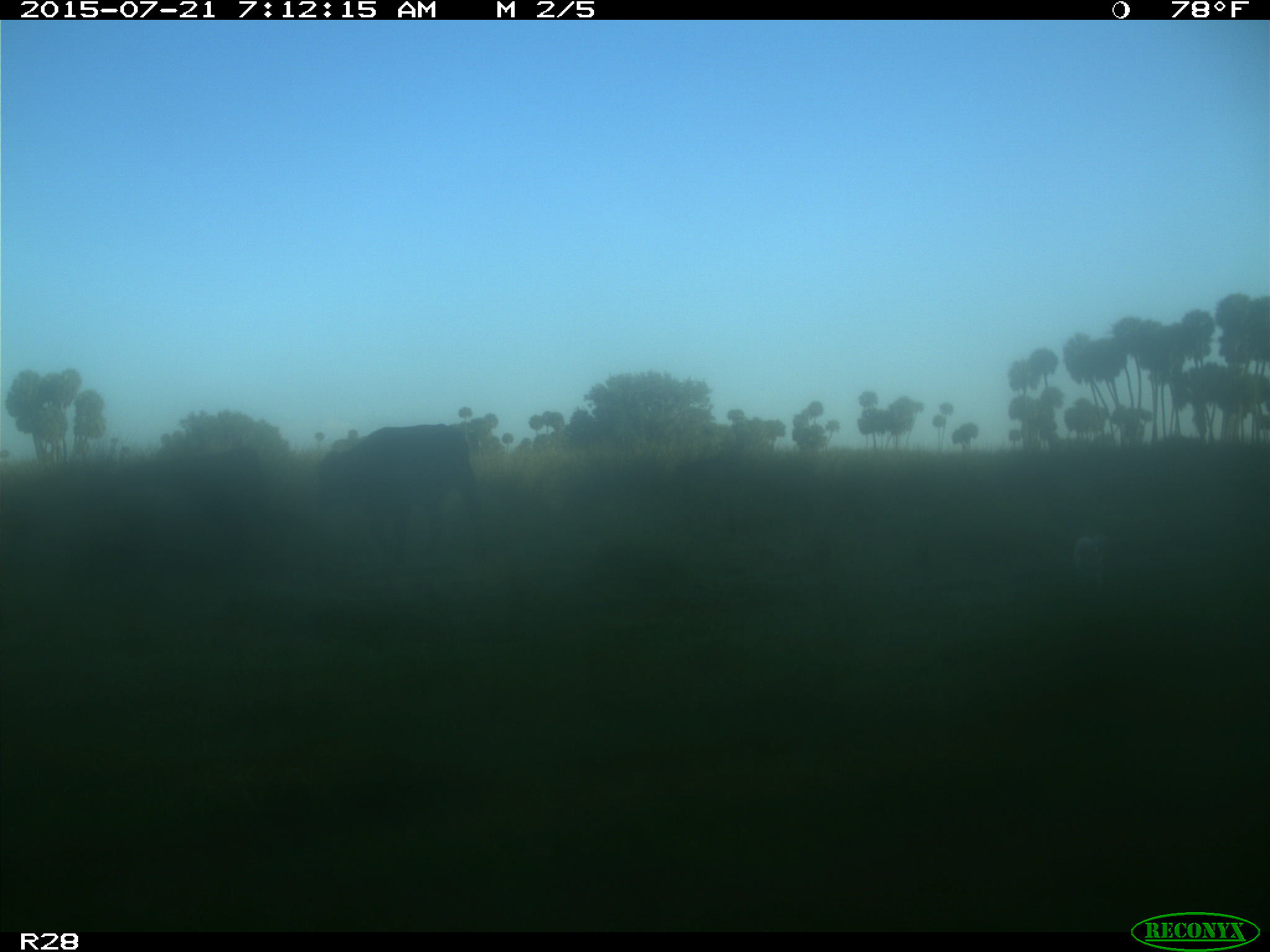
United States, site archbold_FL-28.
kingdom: Animalia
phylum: Chordata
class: Mammalia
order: Artiodactyla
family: Bovidae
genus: Bos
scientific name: Bos taurus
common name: domestic cow